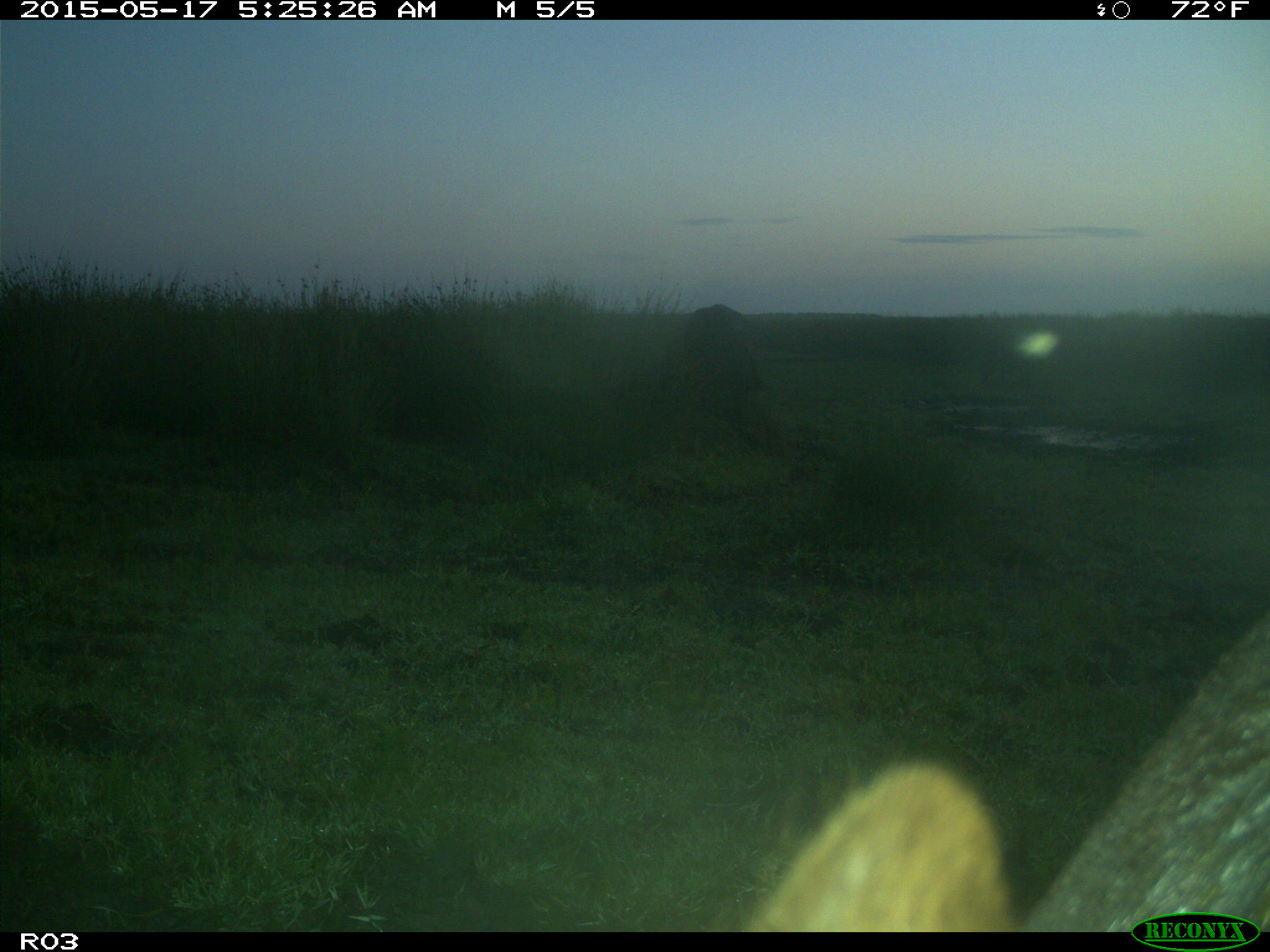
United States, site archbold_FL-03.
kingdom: Animalia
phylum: Chordata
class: Mammalia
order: Artiodactyla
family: Bovidae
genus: Bos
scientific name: Bos taurus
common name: domestic cow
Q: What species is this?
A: Bos taurus (domestic cow).